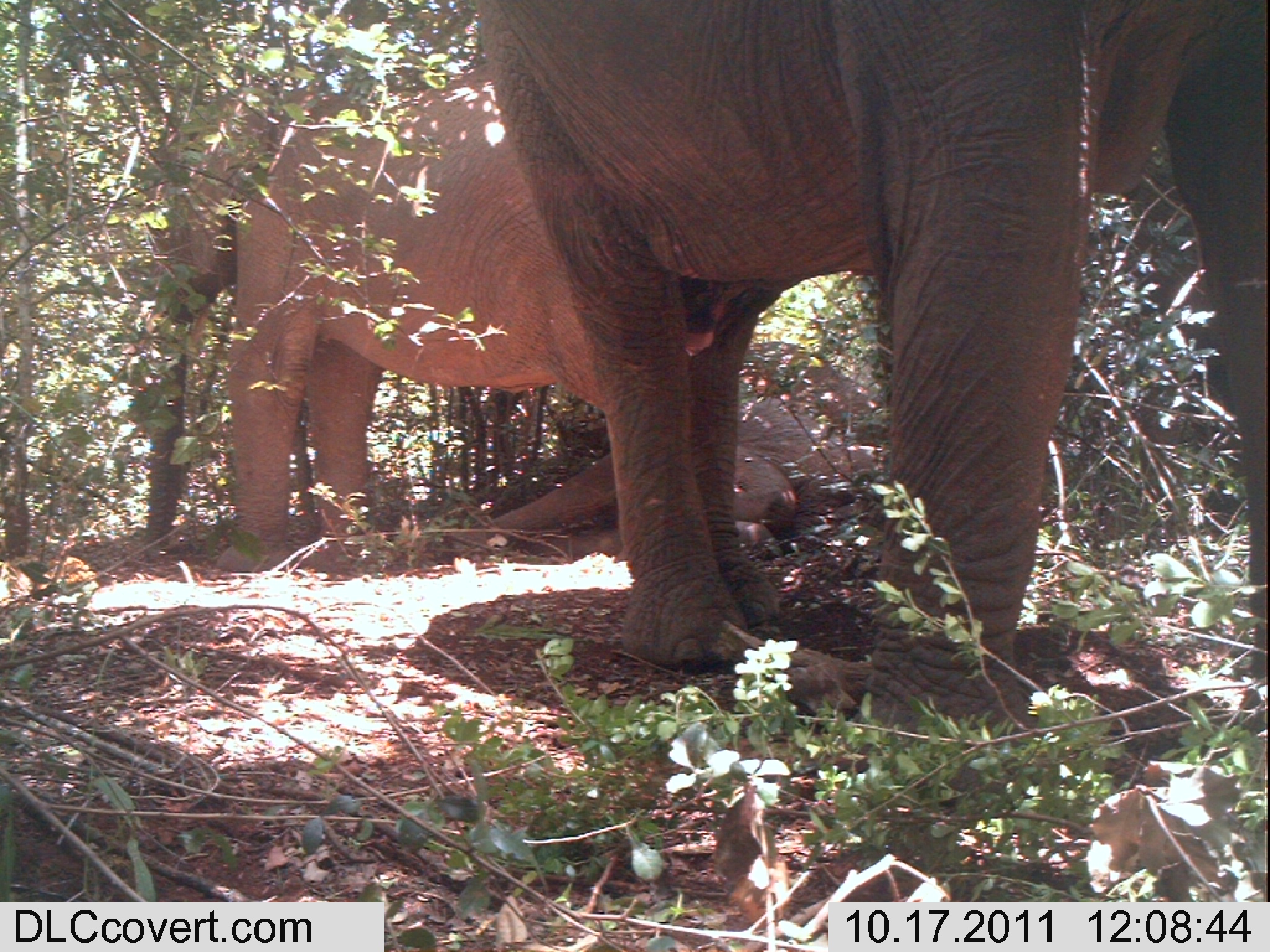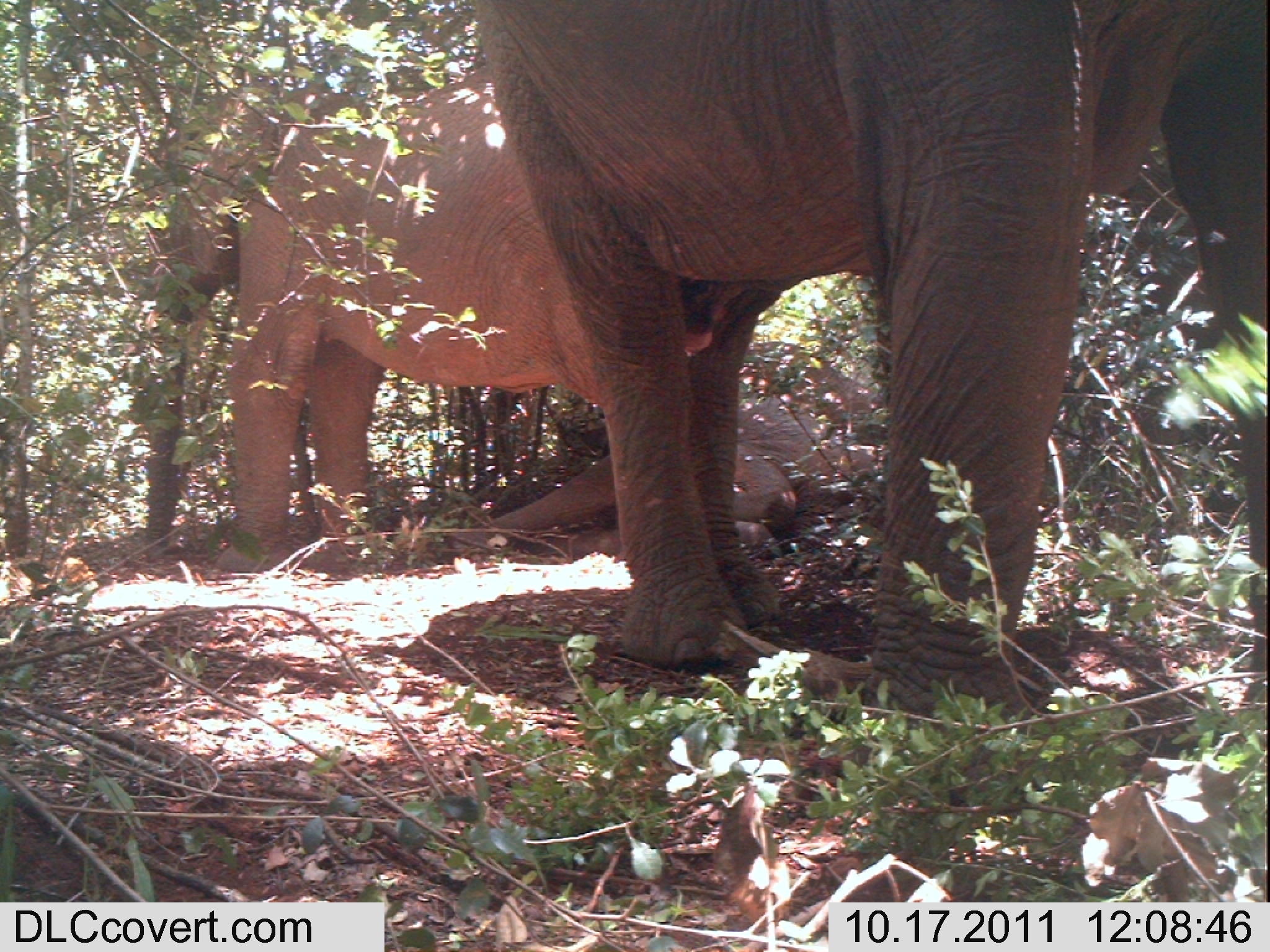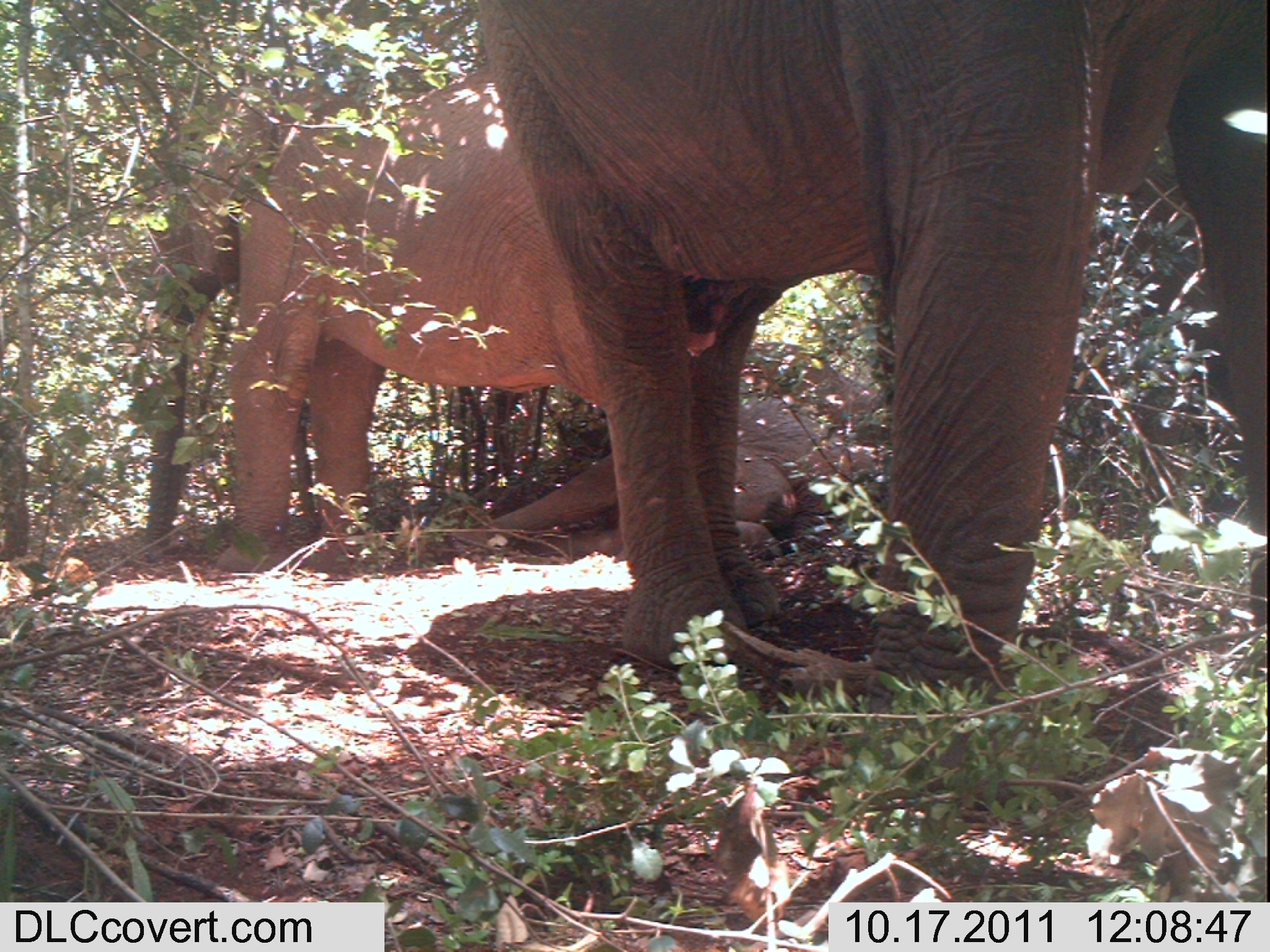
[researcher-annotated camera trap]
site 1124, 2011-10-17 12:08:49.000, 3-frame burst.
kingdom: Animalia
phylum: Chordata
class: Mammalia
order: Proboscidea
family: Elephantidae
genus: Loxodonta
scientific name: Loxodonta africana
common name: african bush elephant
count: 3